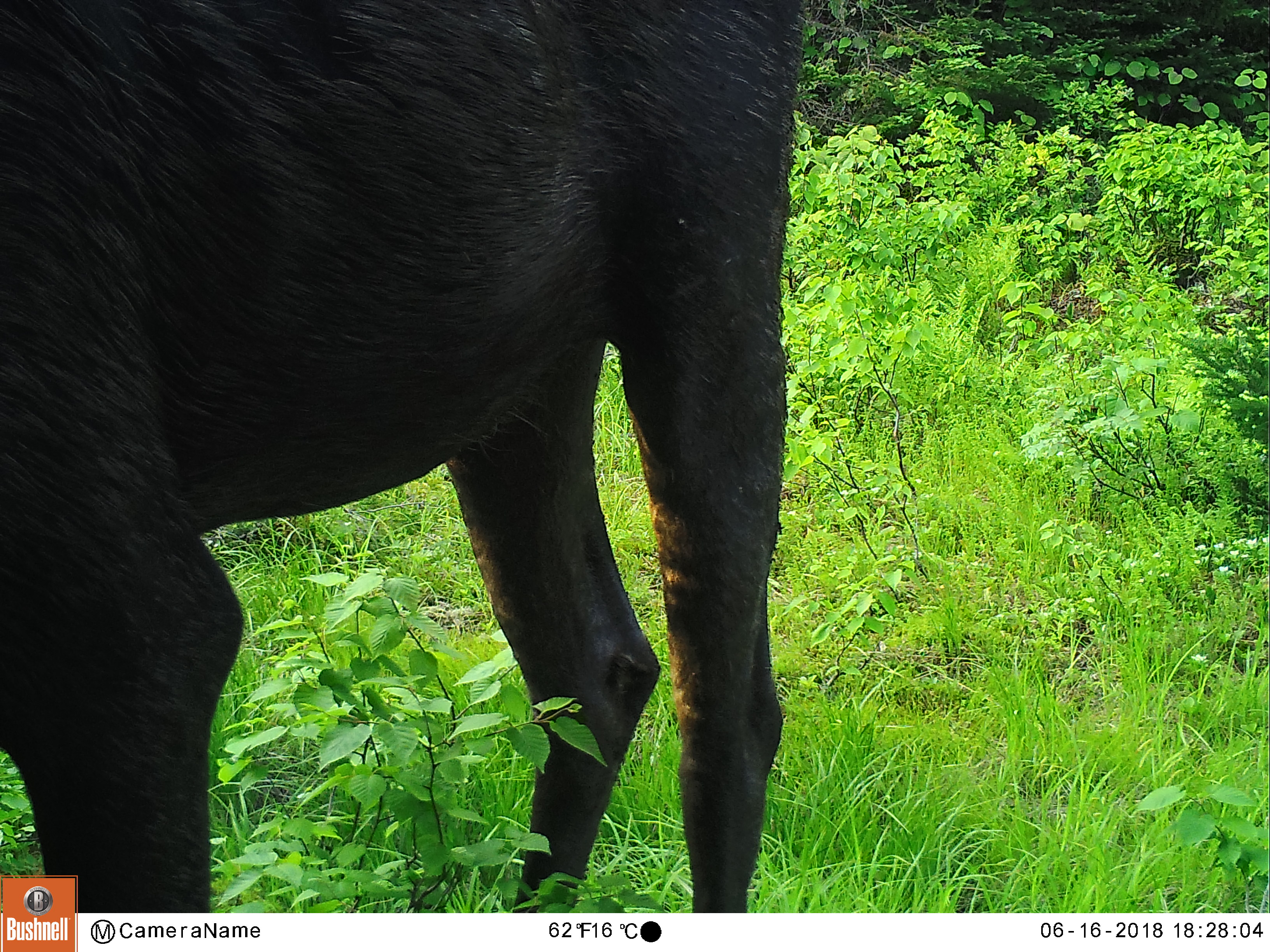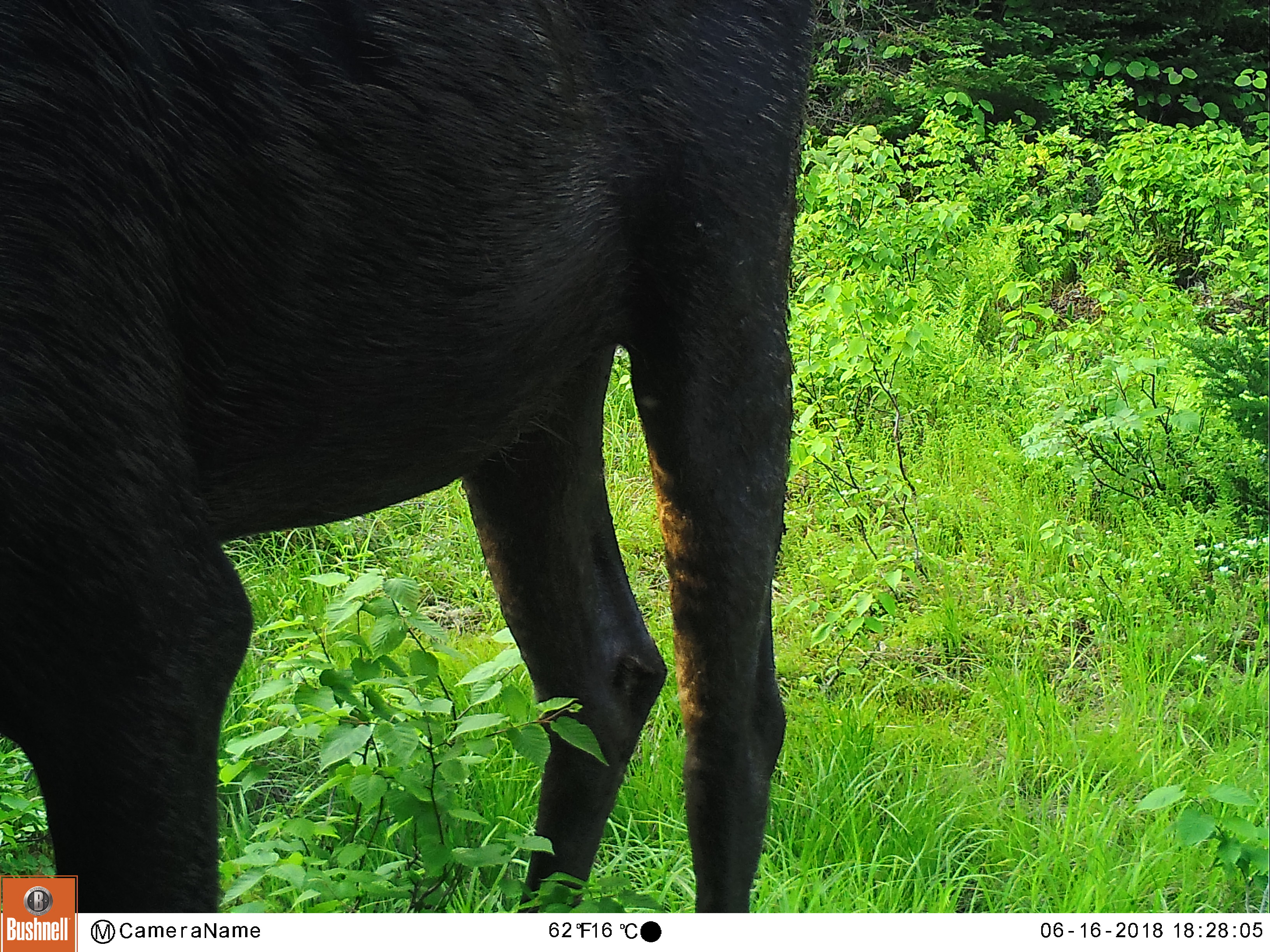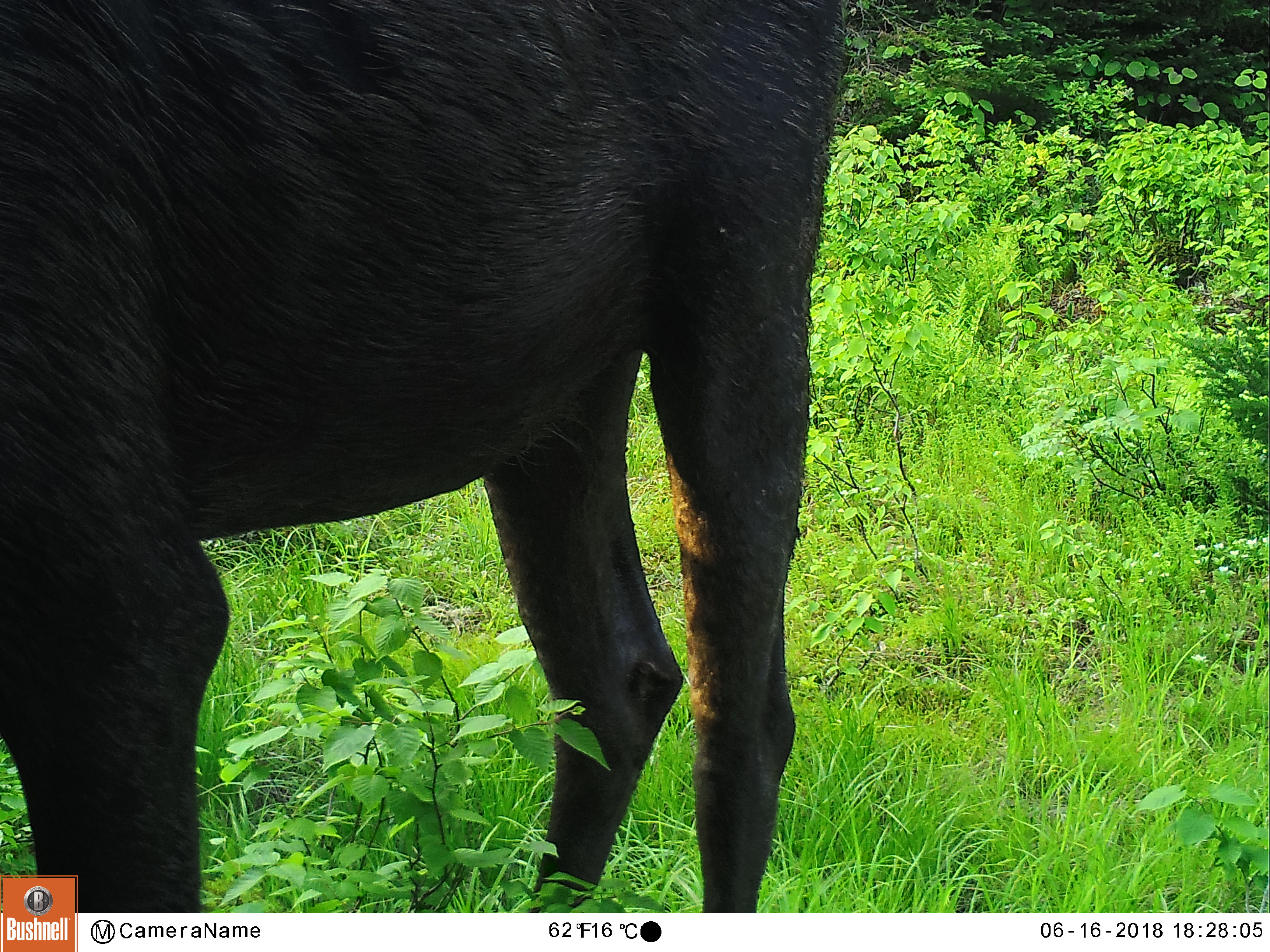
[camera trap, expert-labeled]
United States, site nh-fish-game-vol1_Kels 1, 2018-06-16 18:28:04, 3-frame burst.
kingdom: Animalia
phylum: Chordata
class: Mammalia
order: Artiodactyla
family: Cervidae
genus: Alces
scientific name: Alces alces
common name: moose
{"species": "moose (Alces alces)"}